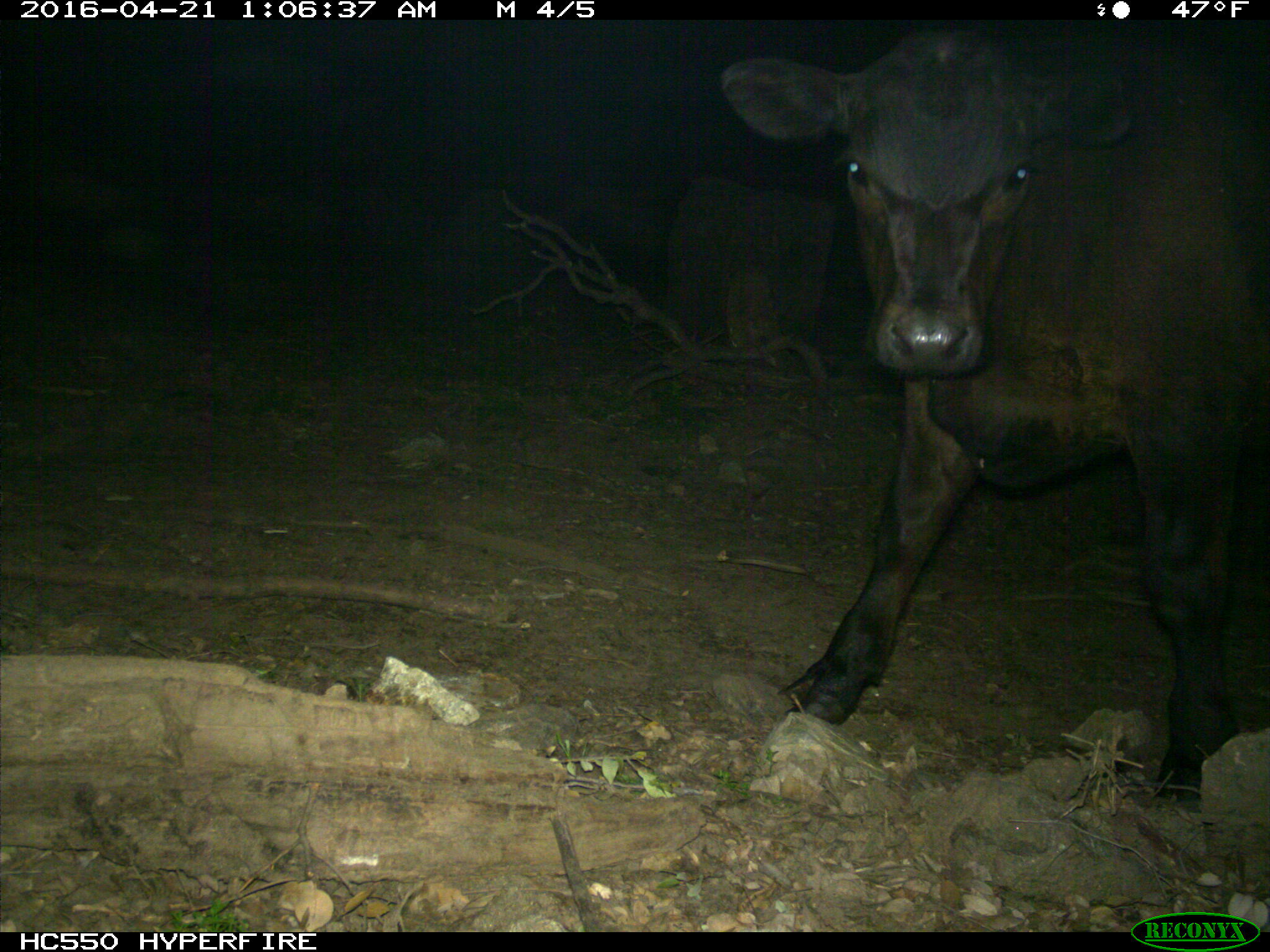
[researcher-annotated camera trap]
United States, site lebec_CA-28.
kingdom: Animalia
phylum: Chordata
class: Mammalia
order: Artiodactyla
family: Bovidae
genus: Bos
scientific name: Bos taurus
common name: domestic cow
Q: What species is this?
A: Bos taurus (domestic cow).